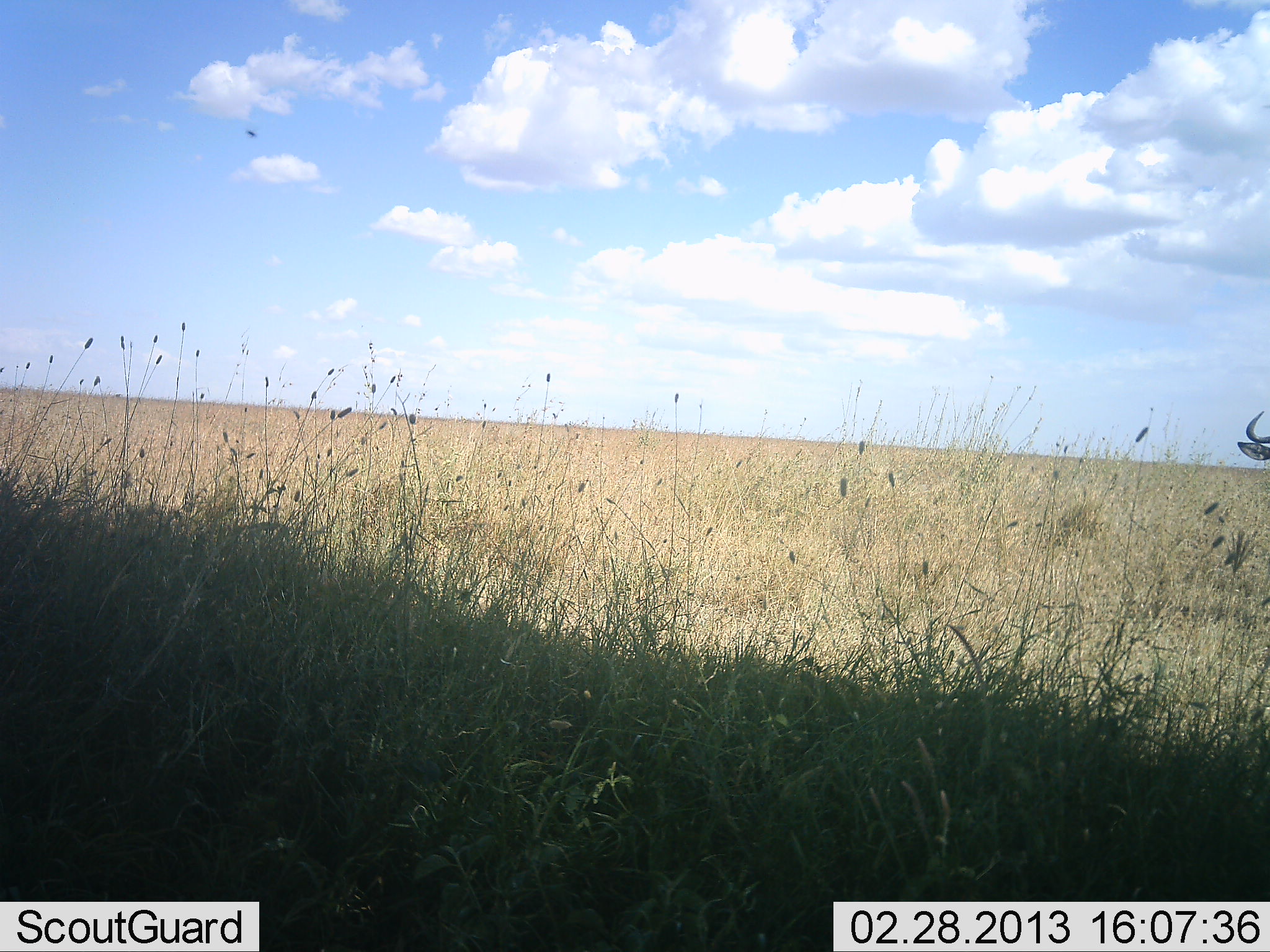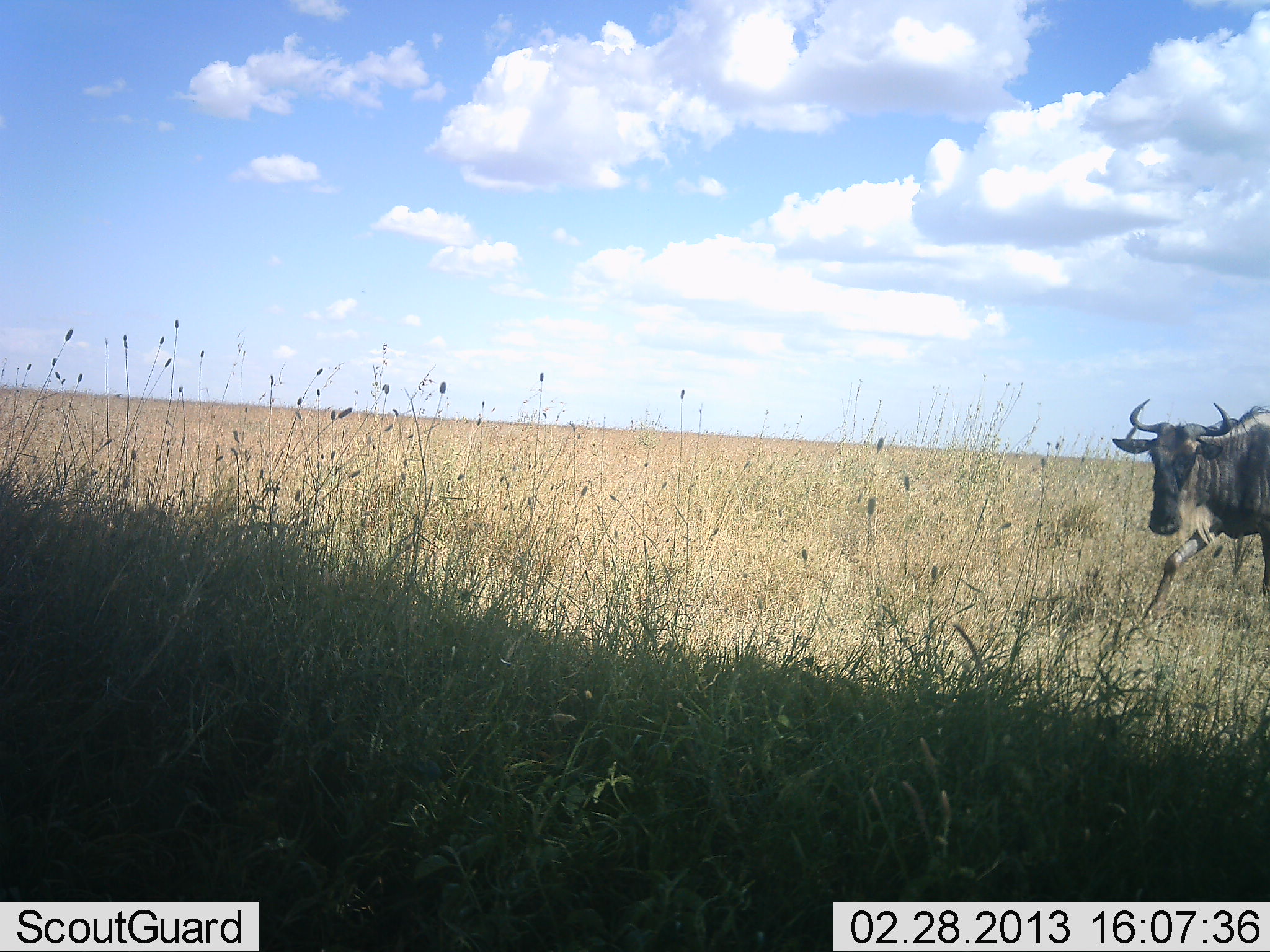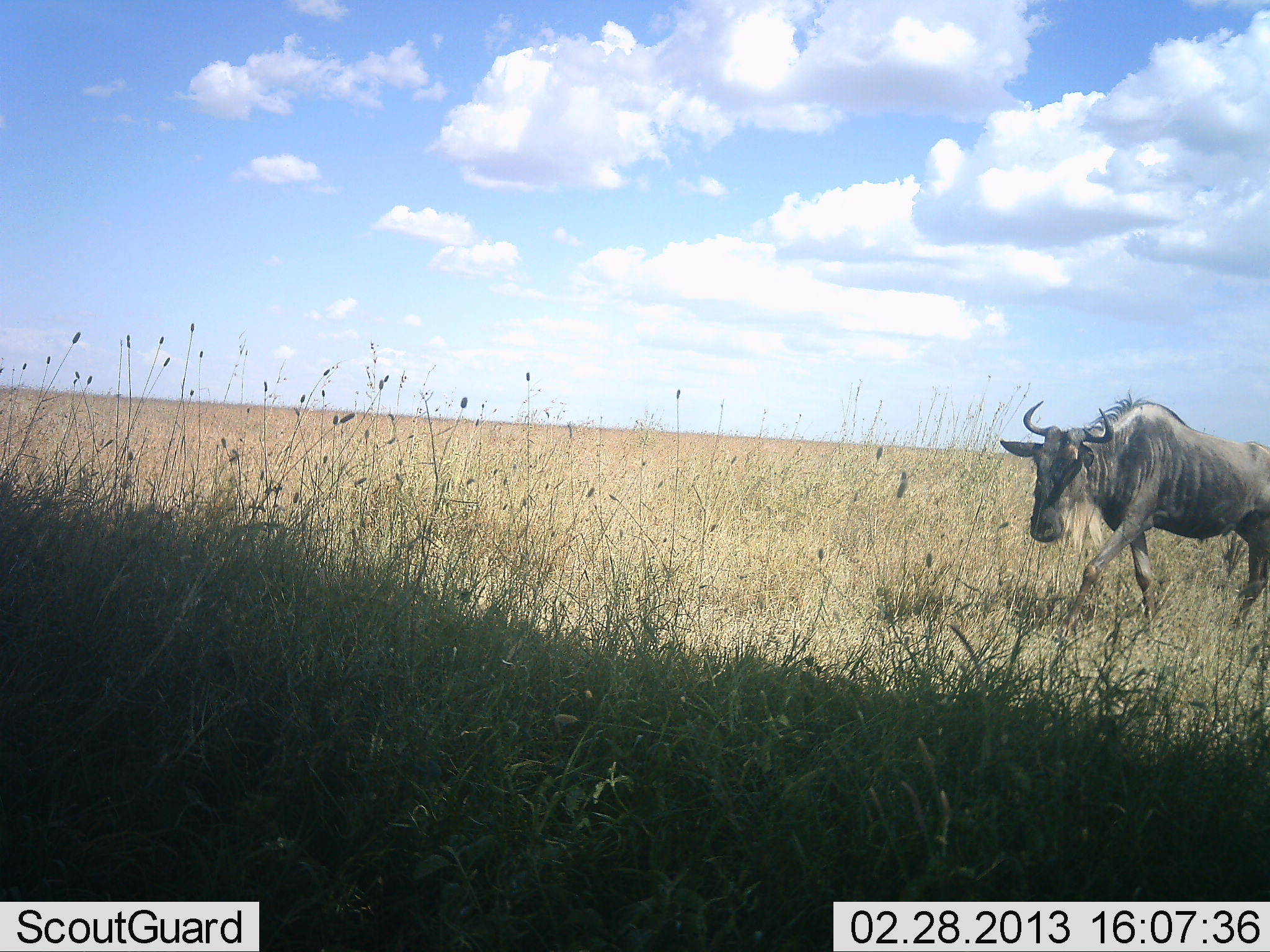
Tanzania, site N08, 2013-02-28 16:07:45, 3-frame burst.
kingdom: Animalia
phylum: Chordata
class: Mammalia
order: Artiodactyla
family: Bovidae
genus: Connochaetes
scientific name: Connochaetes taurinus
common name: blue wildebeest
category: wildebeest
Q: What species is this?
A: Wildebeest (blue wildebeest) (Connochaetes taurinus).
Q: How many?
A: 1.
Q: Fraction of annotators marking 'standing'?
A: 0%.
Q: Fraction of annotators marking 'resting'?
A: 0%.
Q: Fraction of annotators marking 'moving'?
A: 100%.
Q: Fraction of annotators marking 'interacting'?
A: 0%.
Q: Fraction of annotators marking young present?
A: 0%.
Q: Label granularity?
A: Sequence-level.